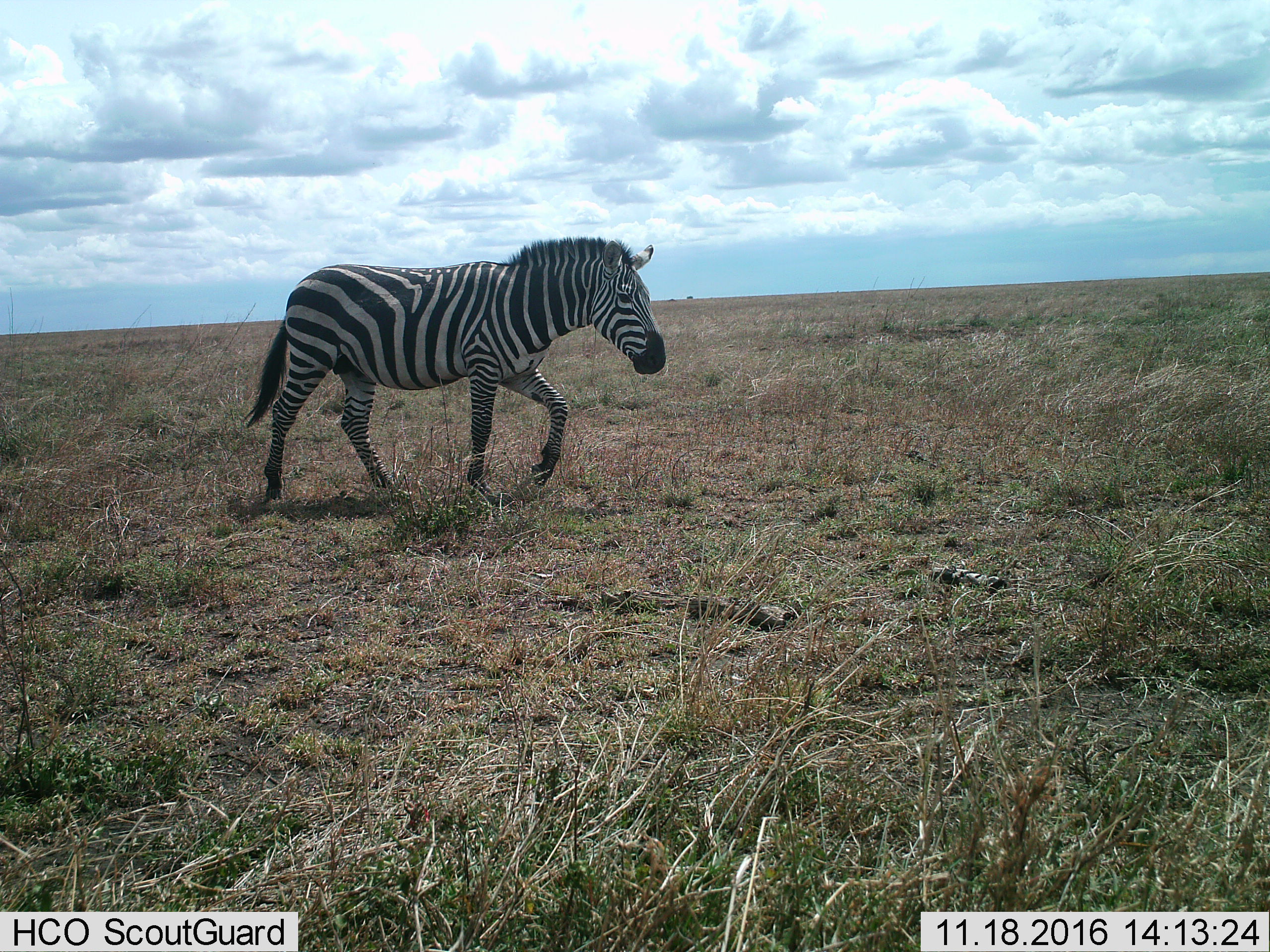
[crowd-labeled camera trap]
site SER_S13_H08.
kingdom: Animalia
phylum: Chordata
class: Mammalia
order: Perissodactyla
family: Equidae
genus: Equus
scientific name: Equus quagga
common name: plains zebra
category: zebraplains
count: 1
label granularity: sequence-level